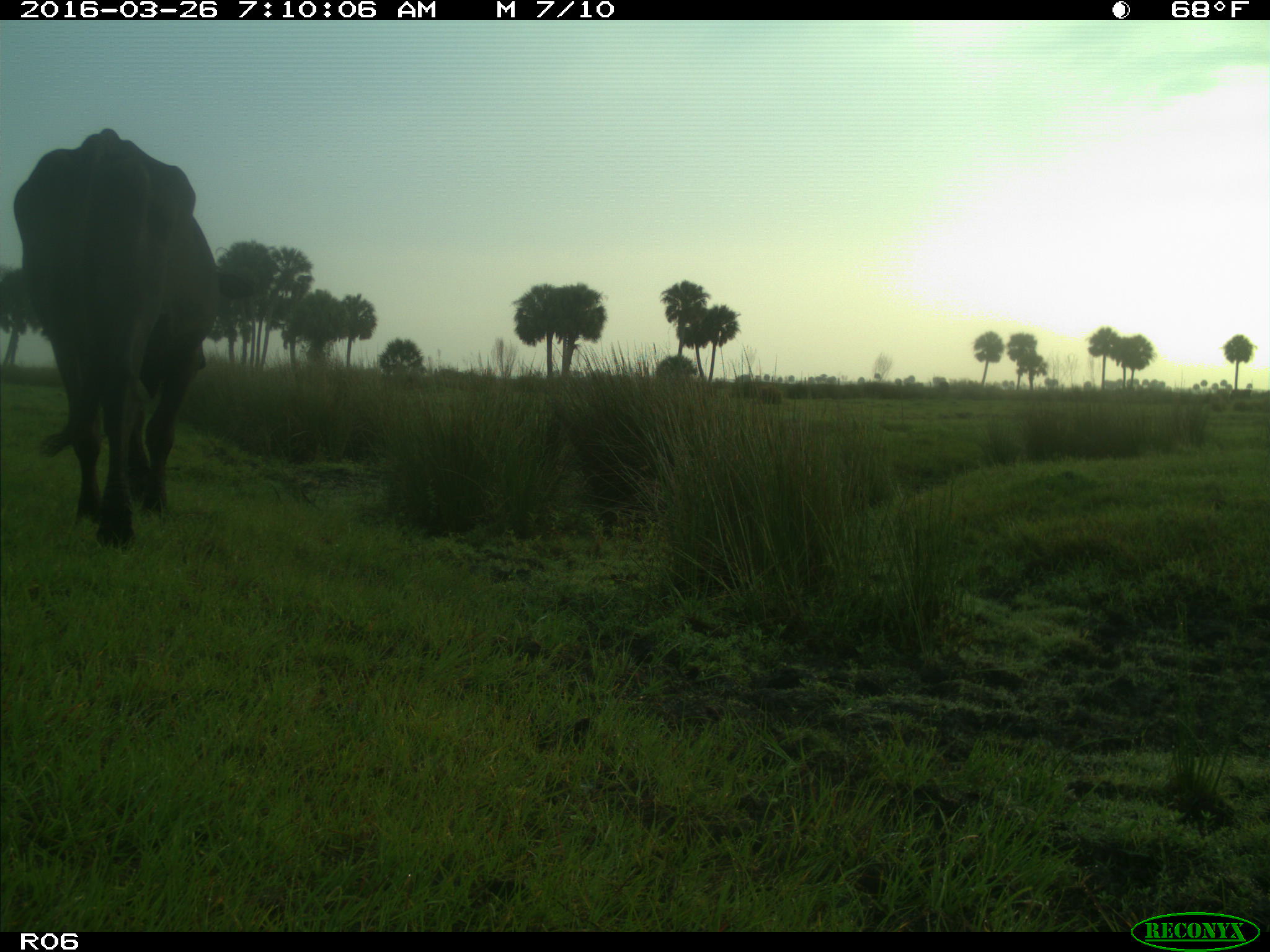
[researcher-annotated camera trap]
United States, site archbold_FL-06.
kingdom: Animalia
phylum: Chordata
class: Mammalia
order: Artiodactyla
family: Bovidae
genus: Bos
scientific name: Bos taurus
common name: domestic cow